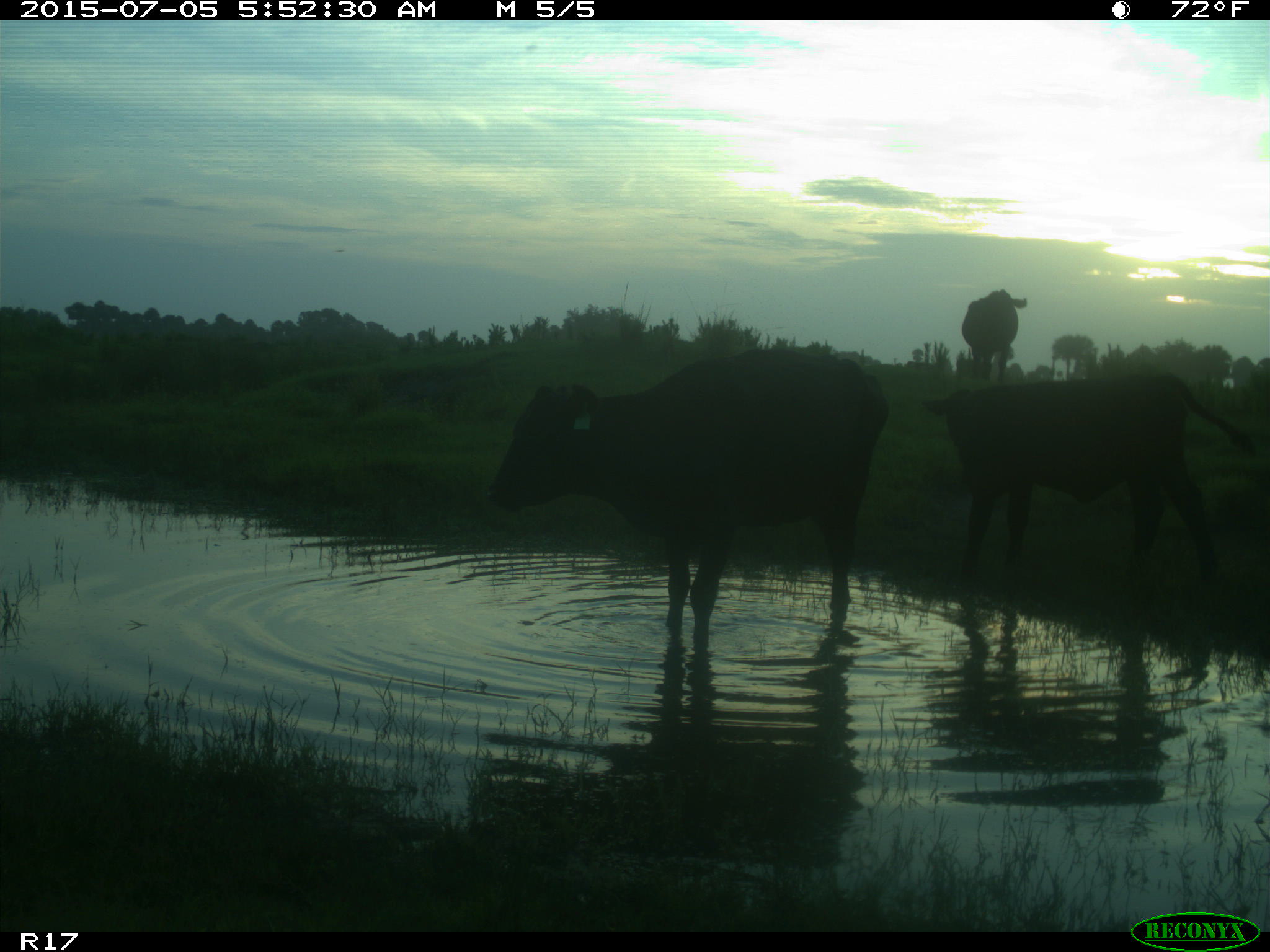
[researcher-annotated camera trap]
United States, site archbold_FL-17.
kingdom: Animalia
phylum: Chordata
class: Mammalia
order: Artiodactyla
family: Bovidae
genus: Bos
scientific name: Bos taurus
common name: domestic cow